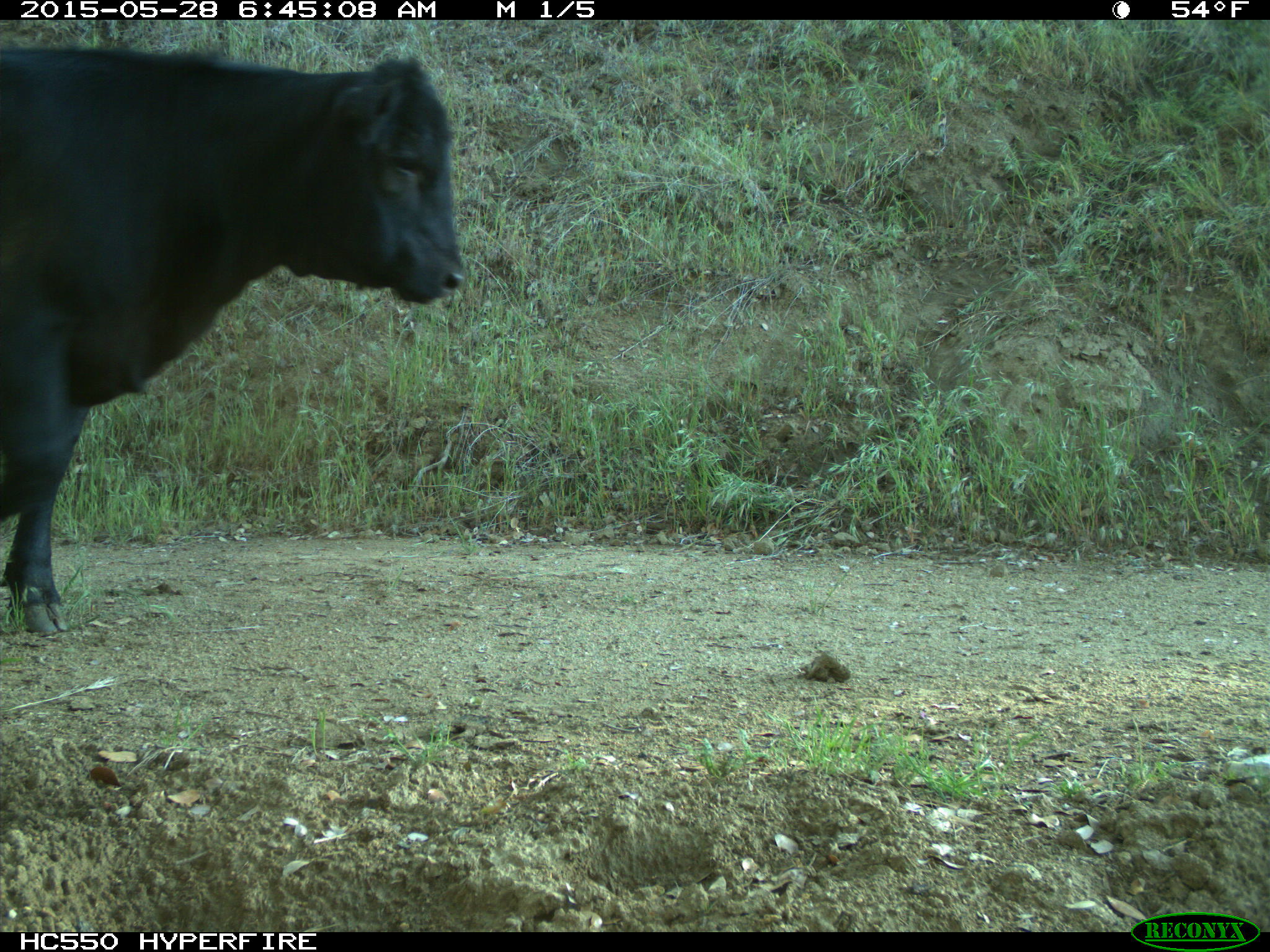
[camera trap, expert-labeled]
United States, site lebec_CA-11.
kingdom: Animalia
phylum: Chordata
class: Mammalia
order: Artiodactyla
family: Bovidae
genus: Bos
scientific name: Bos taurus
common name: domestic cow